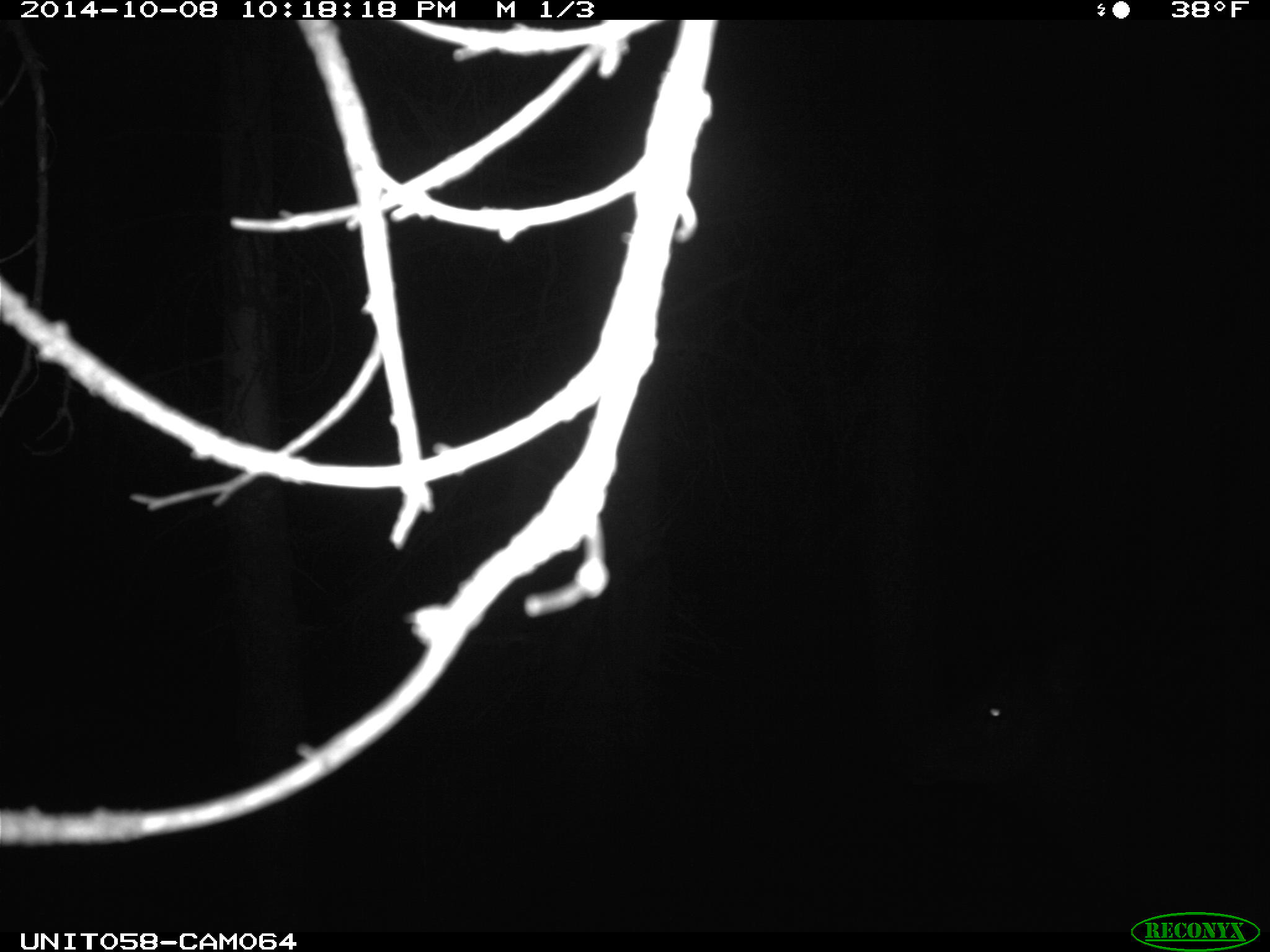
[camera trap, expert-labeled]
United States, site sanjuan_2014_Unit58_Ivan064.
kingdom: Animalia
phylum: Chordata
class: Mammalia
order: Artiodactyla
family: Cervidae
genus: Cervus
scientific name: Cervus elaphus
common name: red deer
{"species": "Cervus elaphus (red deer)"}